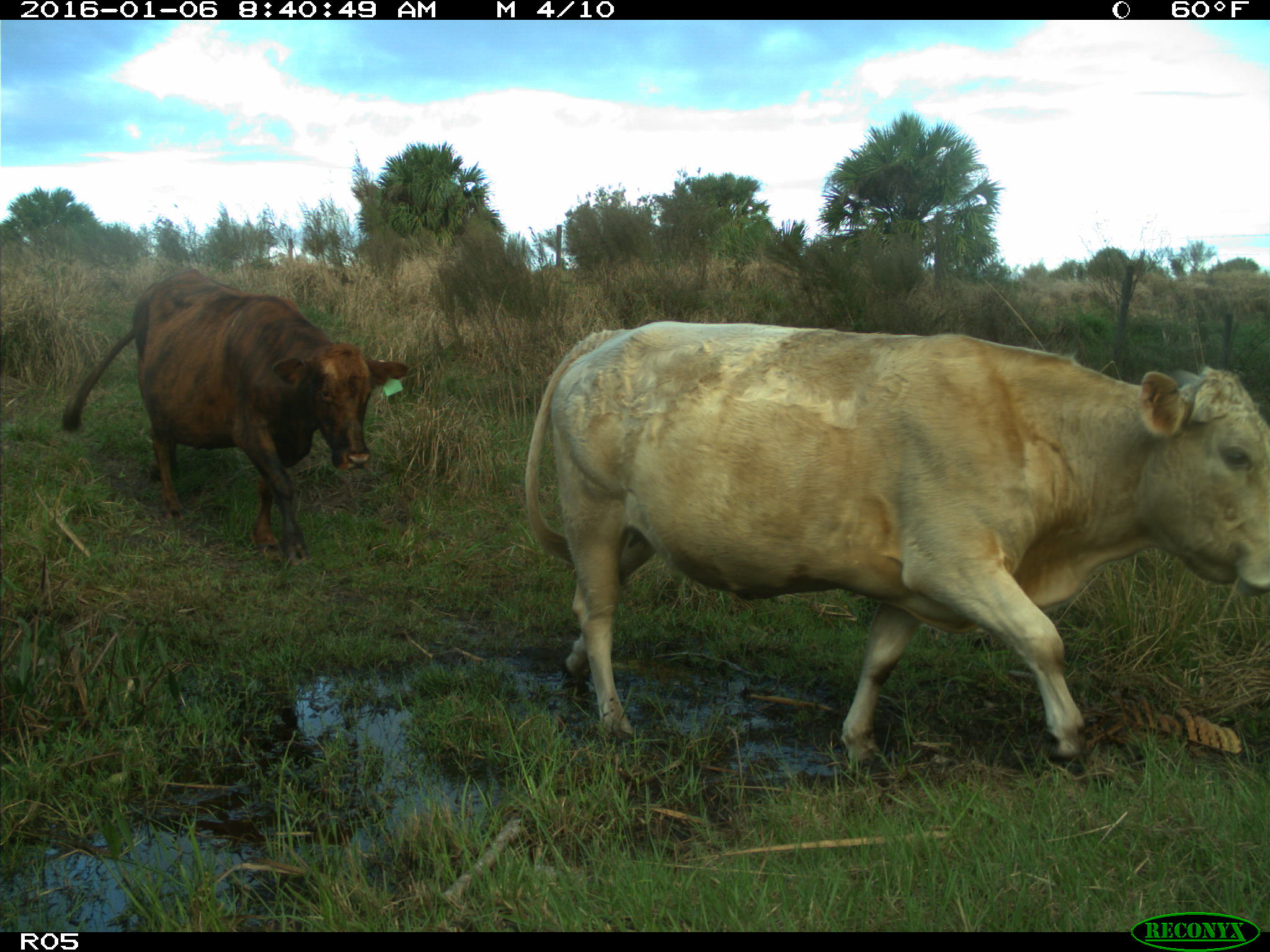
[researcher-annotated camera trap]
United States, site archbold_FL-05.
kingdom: Animalia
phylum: Chordata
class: Mammalia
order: Artiodactyla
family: Bovidae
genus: Bos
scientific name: Bos taurus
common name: domestic cow